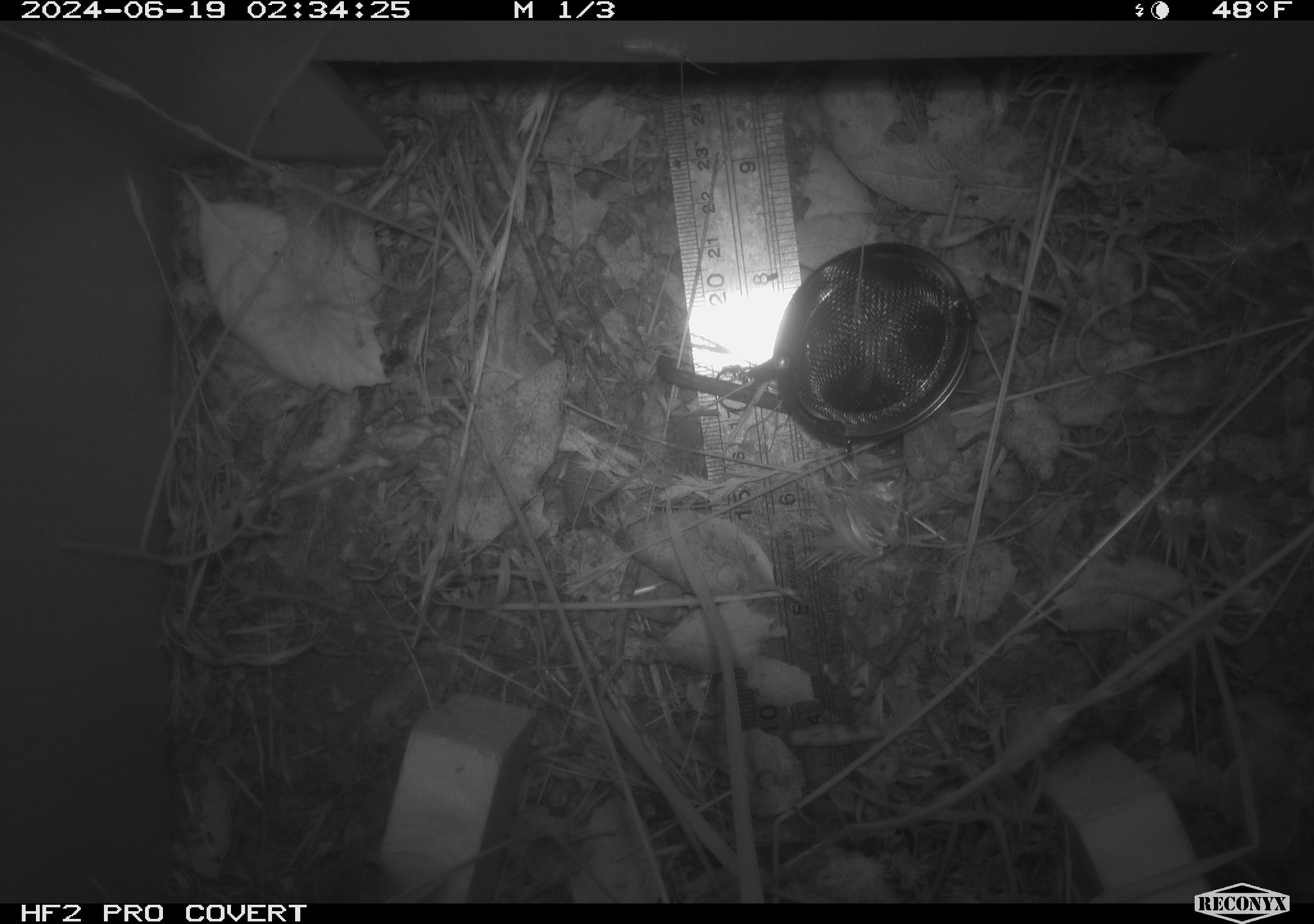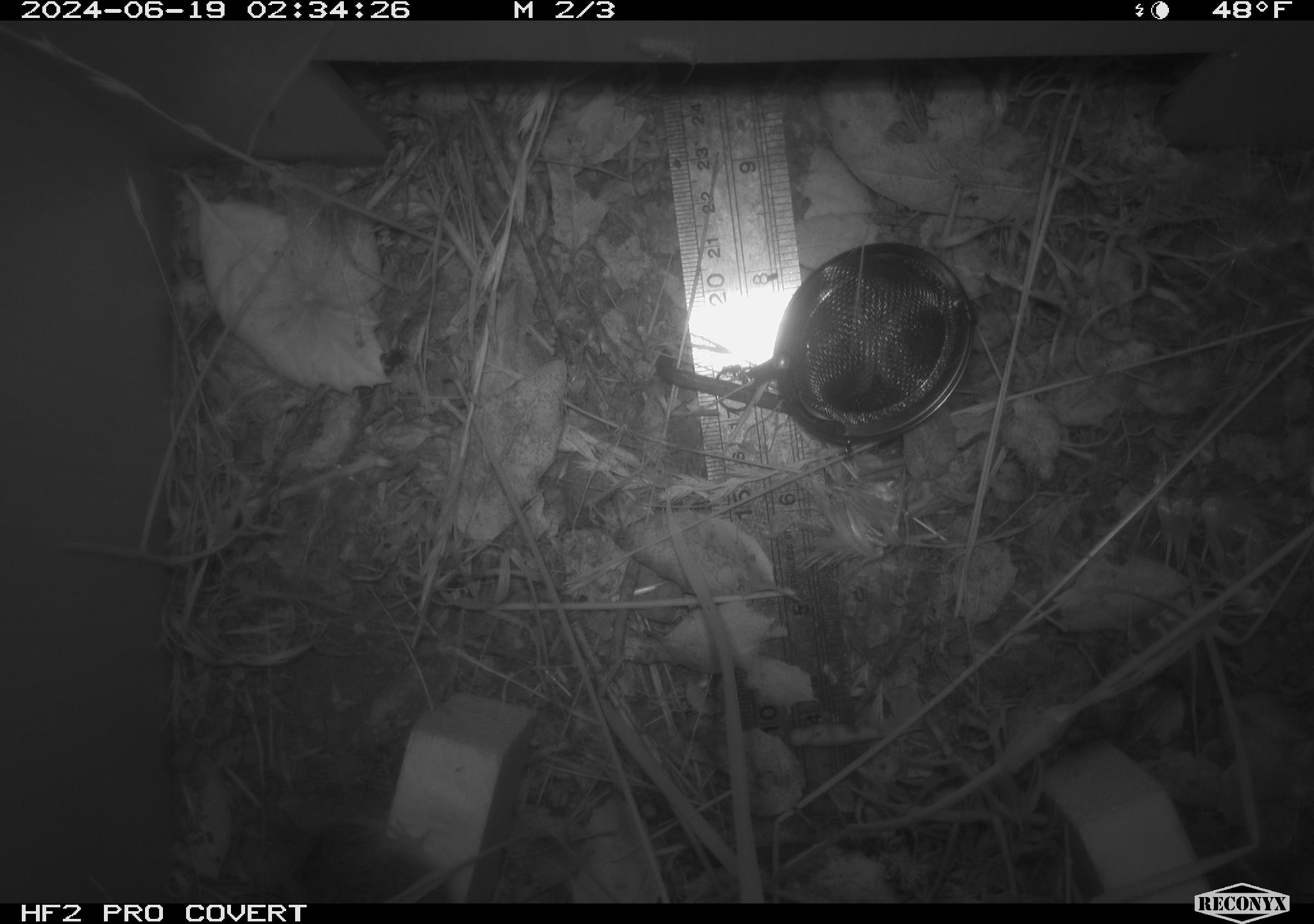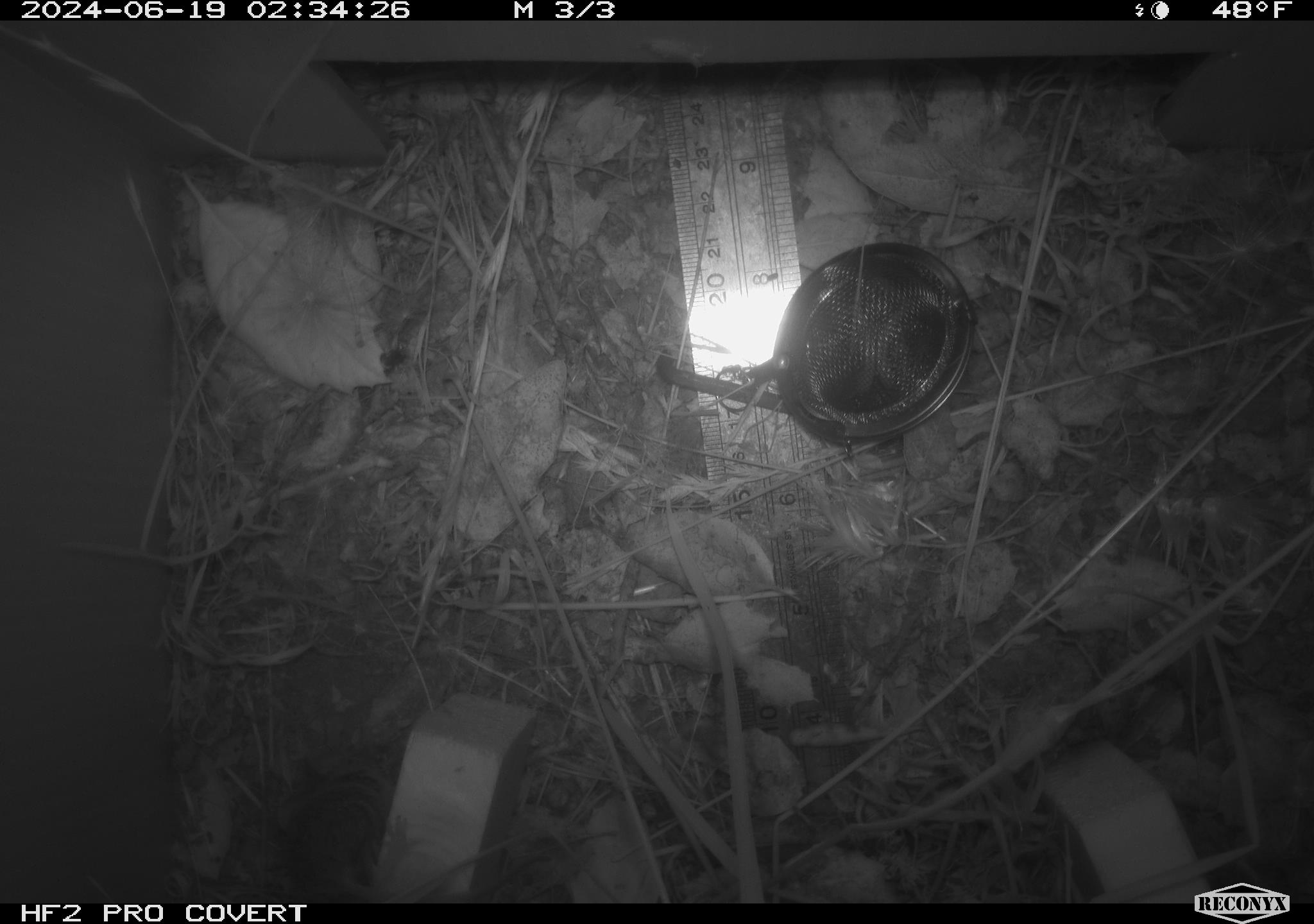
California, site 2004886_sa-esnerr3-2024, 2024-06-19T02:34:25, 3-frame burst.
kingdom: Animalia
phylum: Chordata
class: Mammalia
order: Rodentia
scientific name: Rodentia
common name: rodent